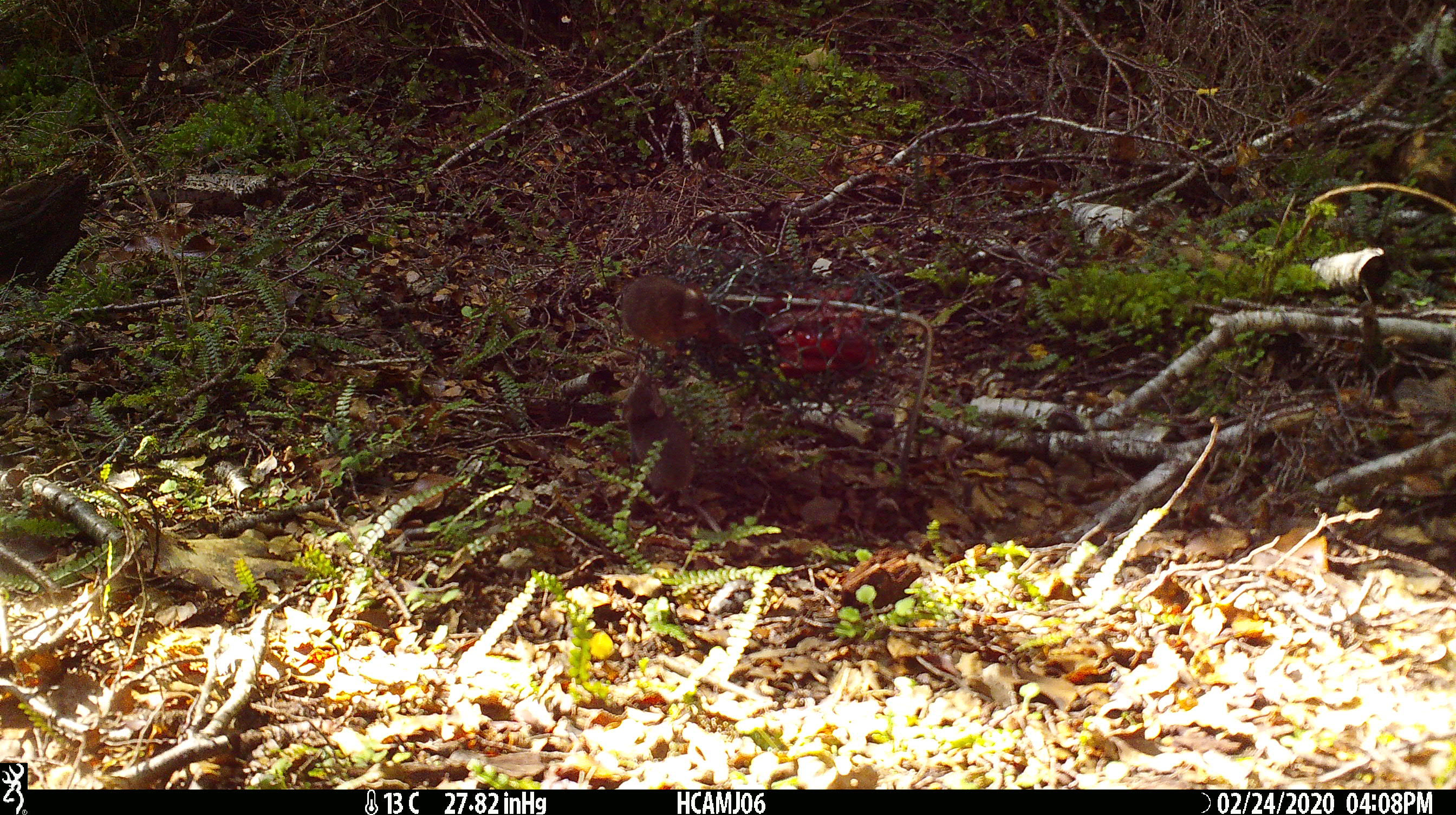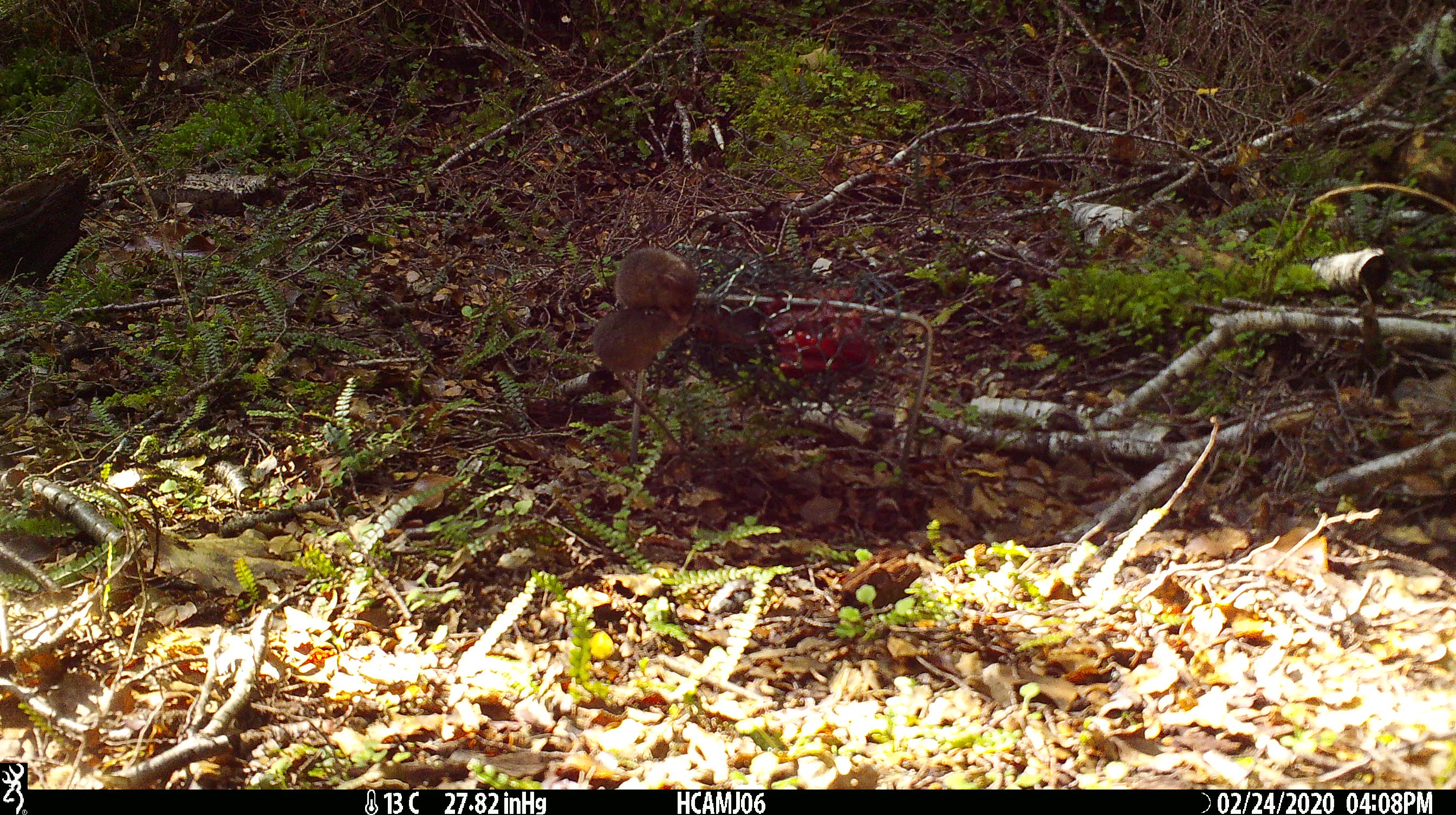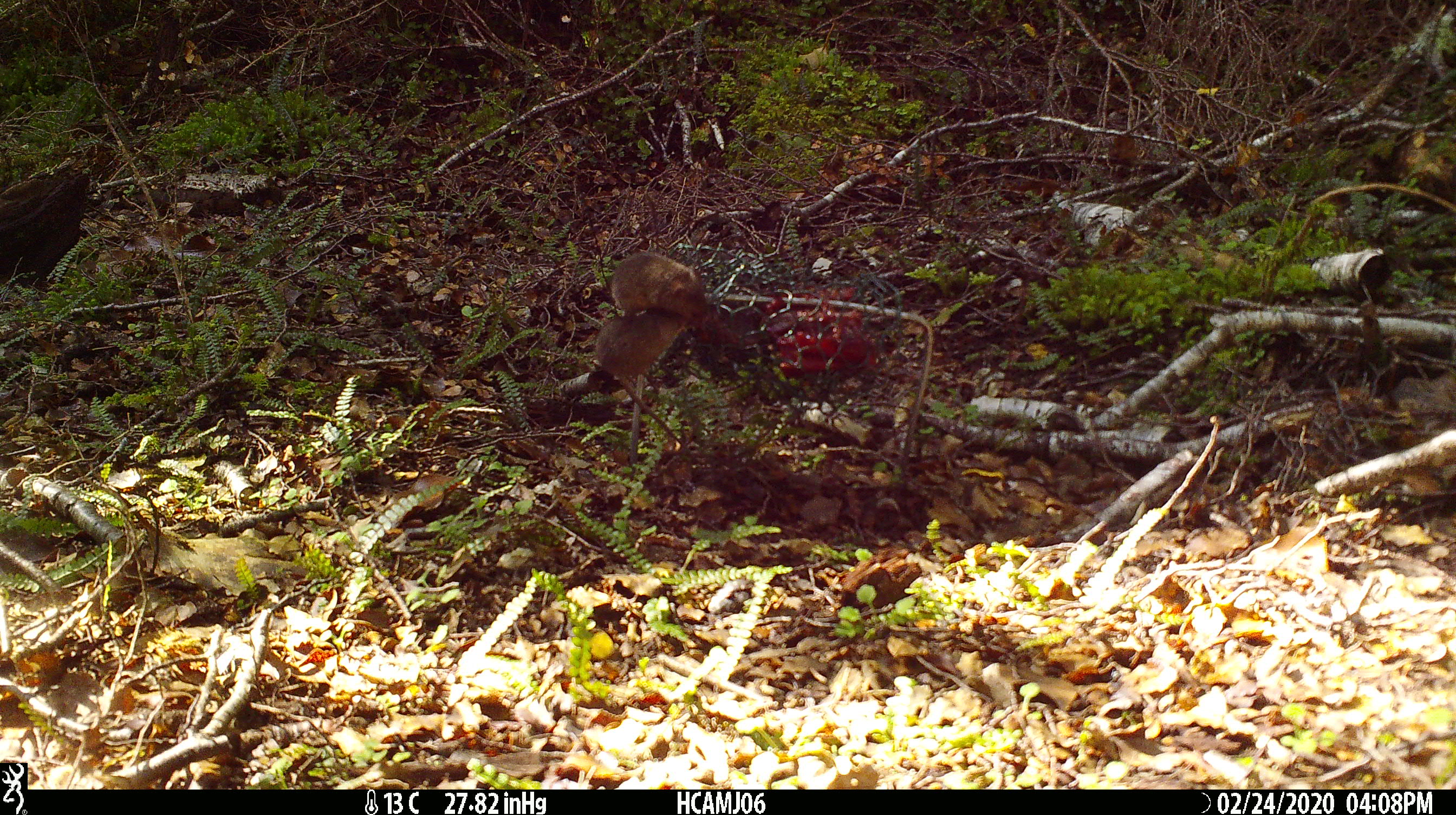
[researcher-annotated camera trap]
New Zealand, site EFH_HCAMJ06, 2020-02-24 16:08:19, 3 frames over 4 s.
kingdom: Animalia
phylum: Chordata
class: Mammalia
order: Rodentia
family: Muridae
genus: Mus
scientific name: Mus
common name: mouse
Mouse (Mus).